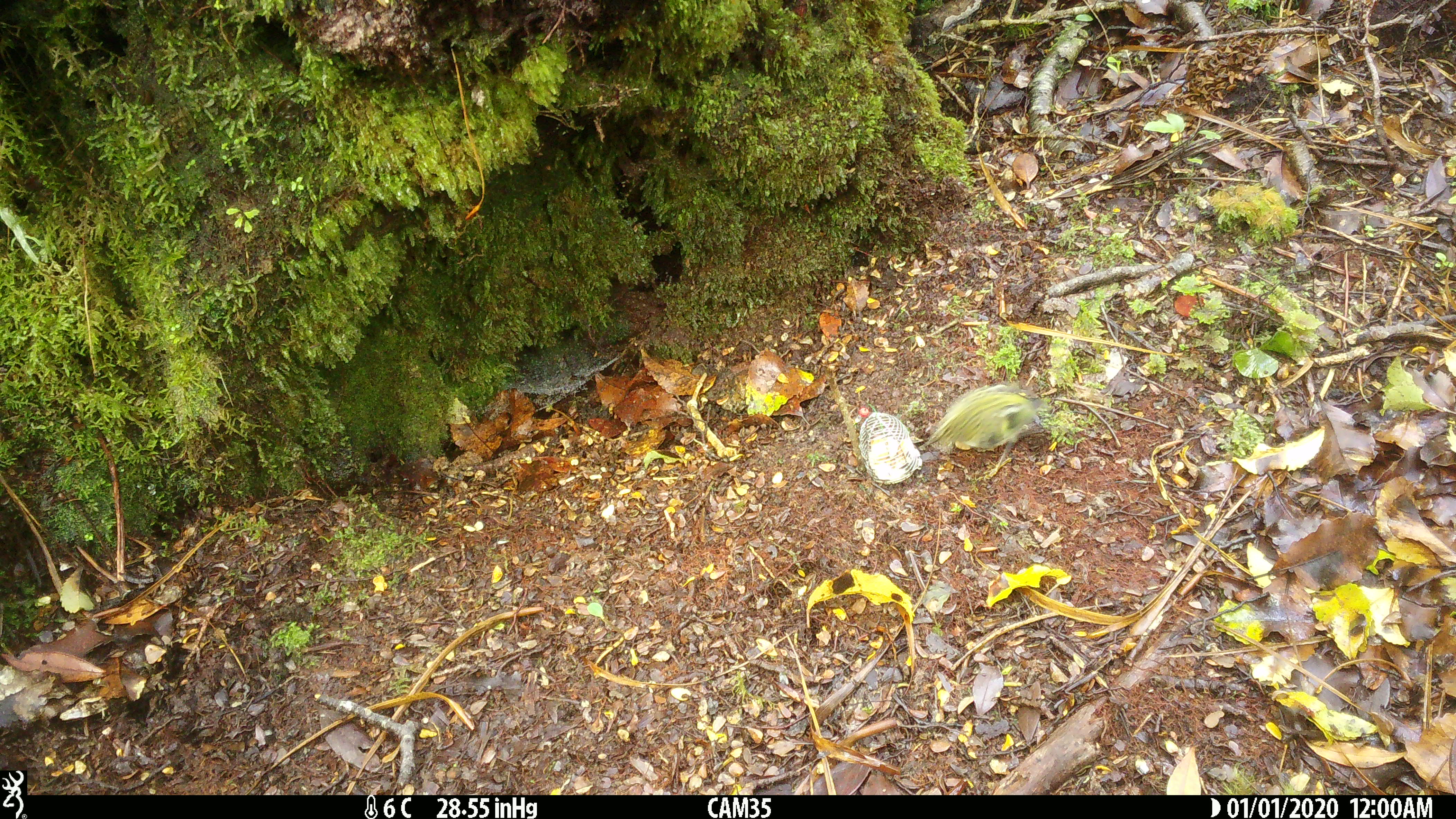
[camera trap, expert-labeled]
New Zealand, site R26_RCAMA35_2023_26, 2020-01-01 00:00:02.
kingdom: Animalia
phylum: Chordata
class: Aves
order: Passeriformes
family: Acanthisittidae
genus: Acanthisitta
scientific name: Acanthisitta chloris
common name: rifleman